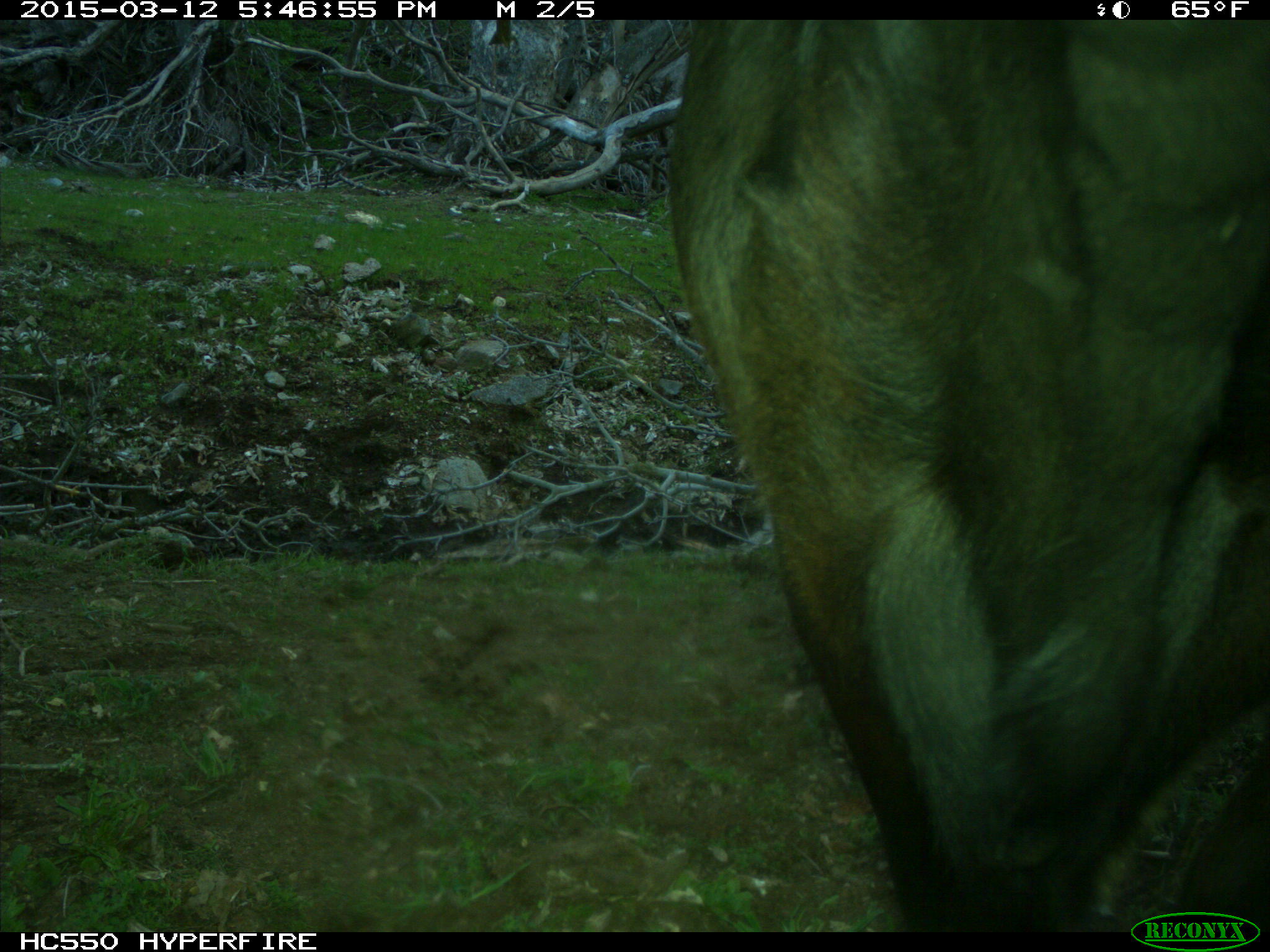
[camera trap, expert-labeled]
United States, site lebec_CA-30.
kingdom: Animalia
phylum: Chordata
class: Mammalia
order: Artiodactyla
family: Bovidae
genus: Bos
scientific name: Bos taurus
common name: domestic cow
Bos taurus (domestic cow).